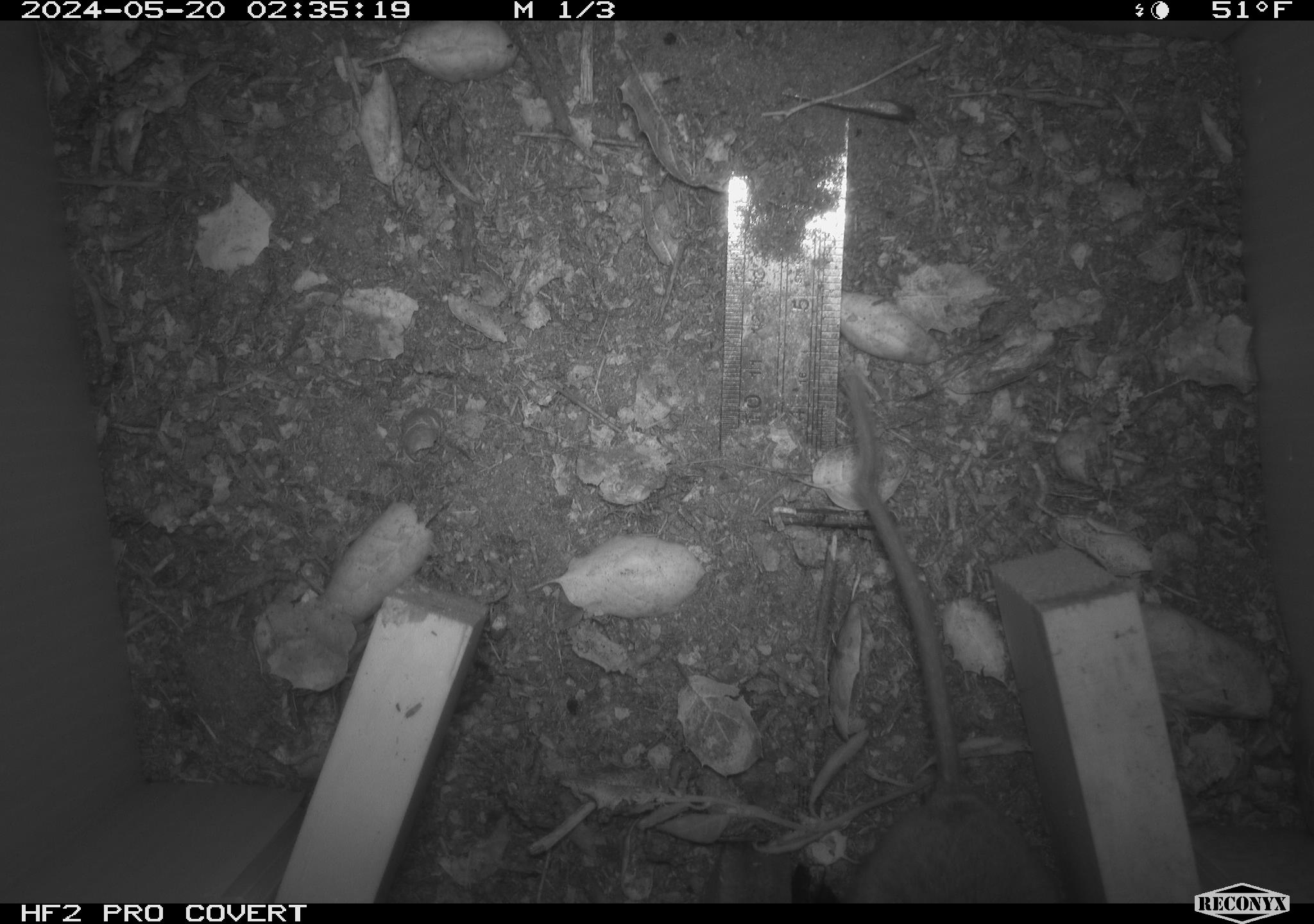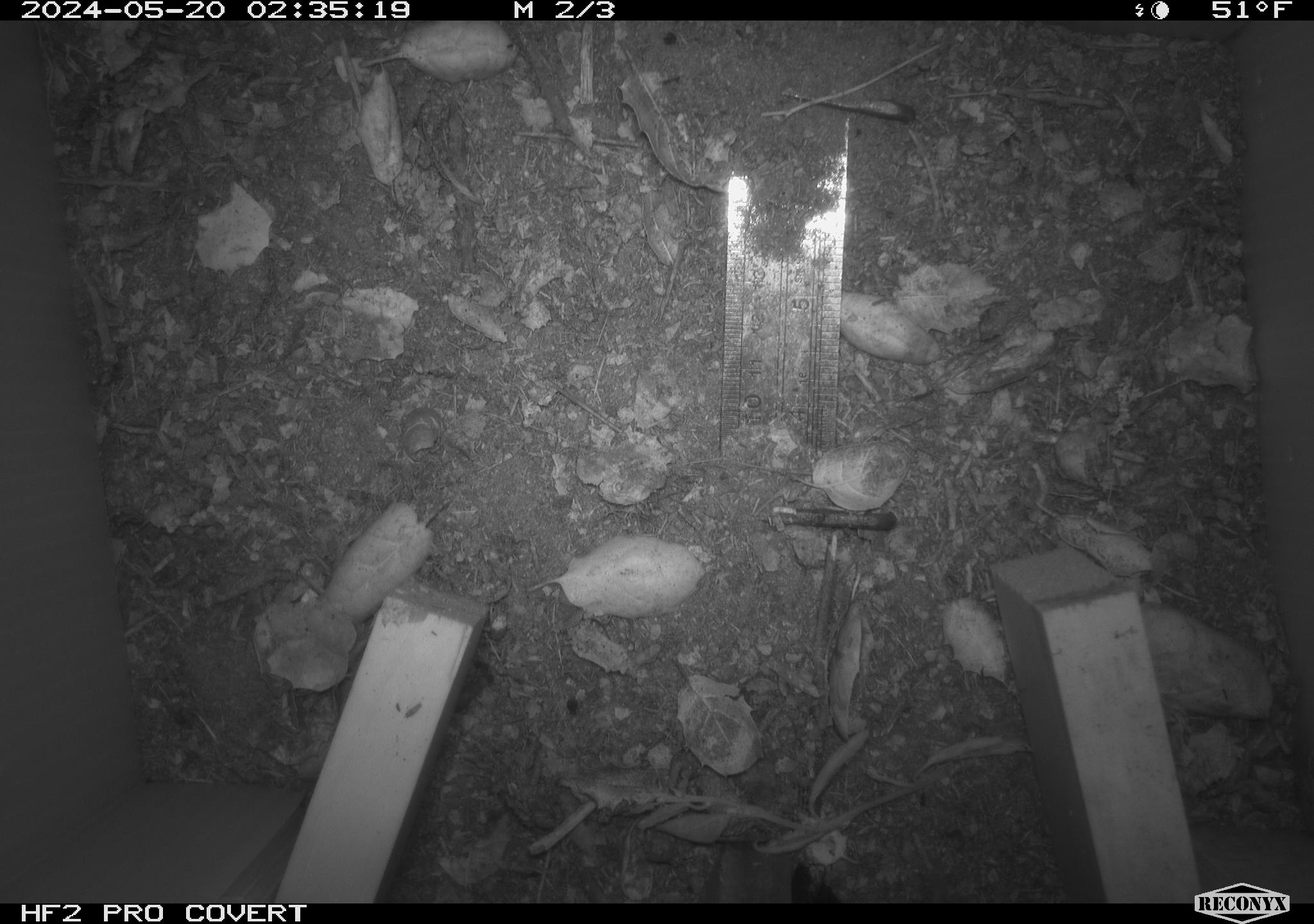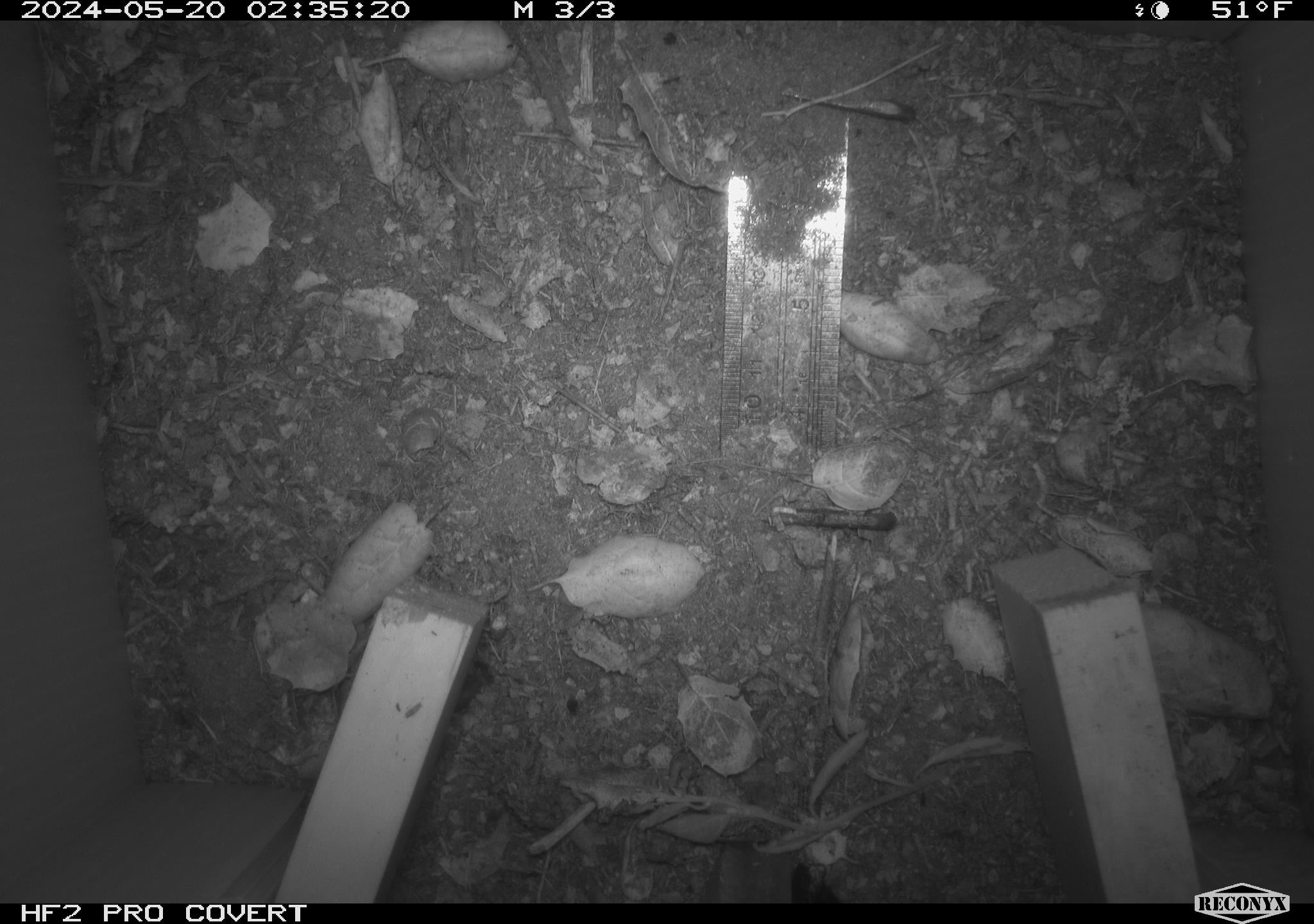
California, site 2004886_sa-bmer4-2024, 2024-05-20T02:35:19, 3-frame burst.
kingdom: Animalia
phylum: Chordata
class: Mammalia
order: Rodentia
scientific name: Rodentia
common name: mouse species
Mouse species (Rodentia).